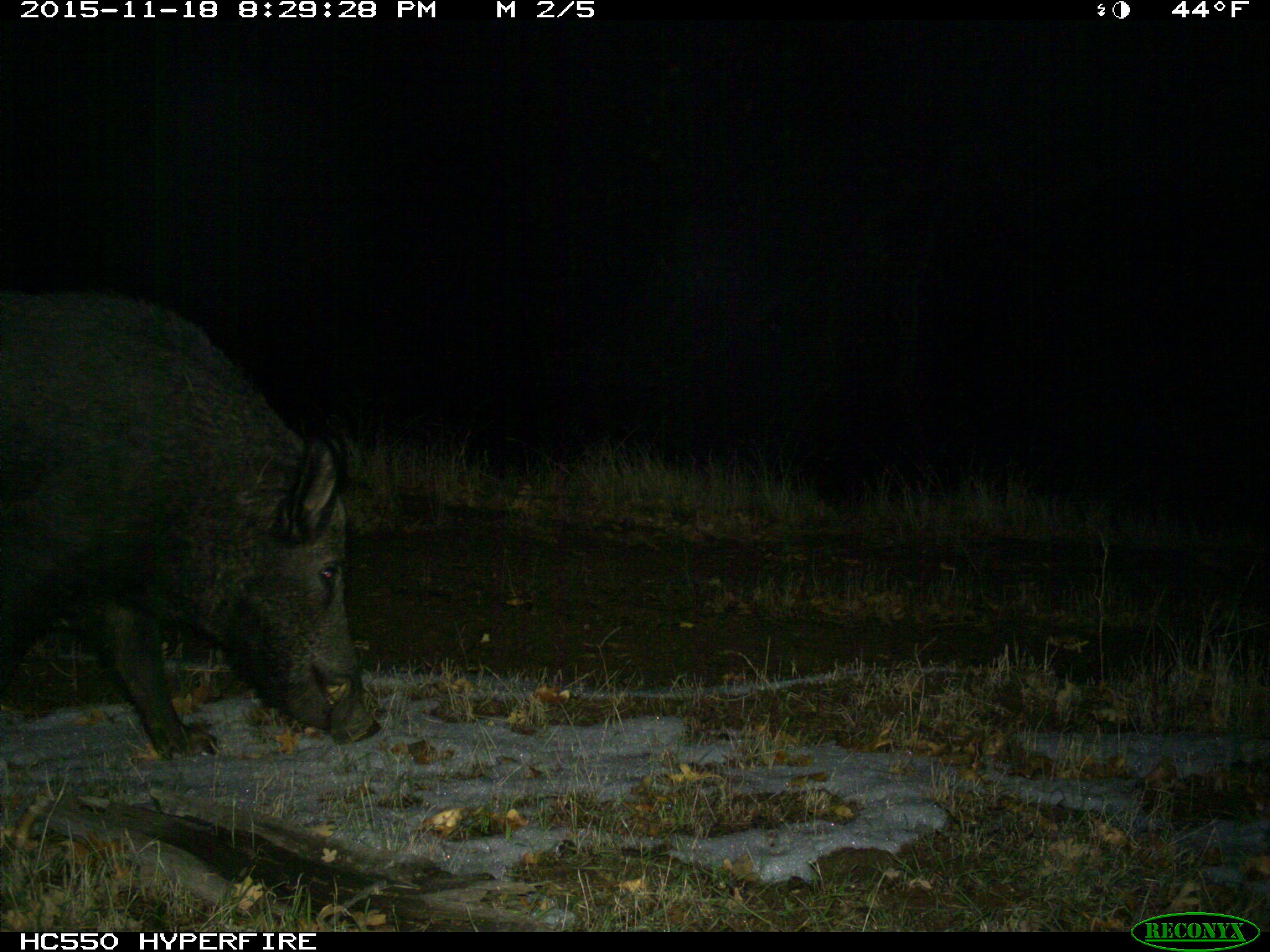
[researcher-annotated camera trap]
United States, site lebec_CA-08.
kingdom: Animalia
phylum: Chordata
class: Mammalia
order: Artiodactyla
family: Suidae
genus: Sus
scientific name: Sus scrofa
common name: wild boar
Sus scrofa (wild boar).